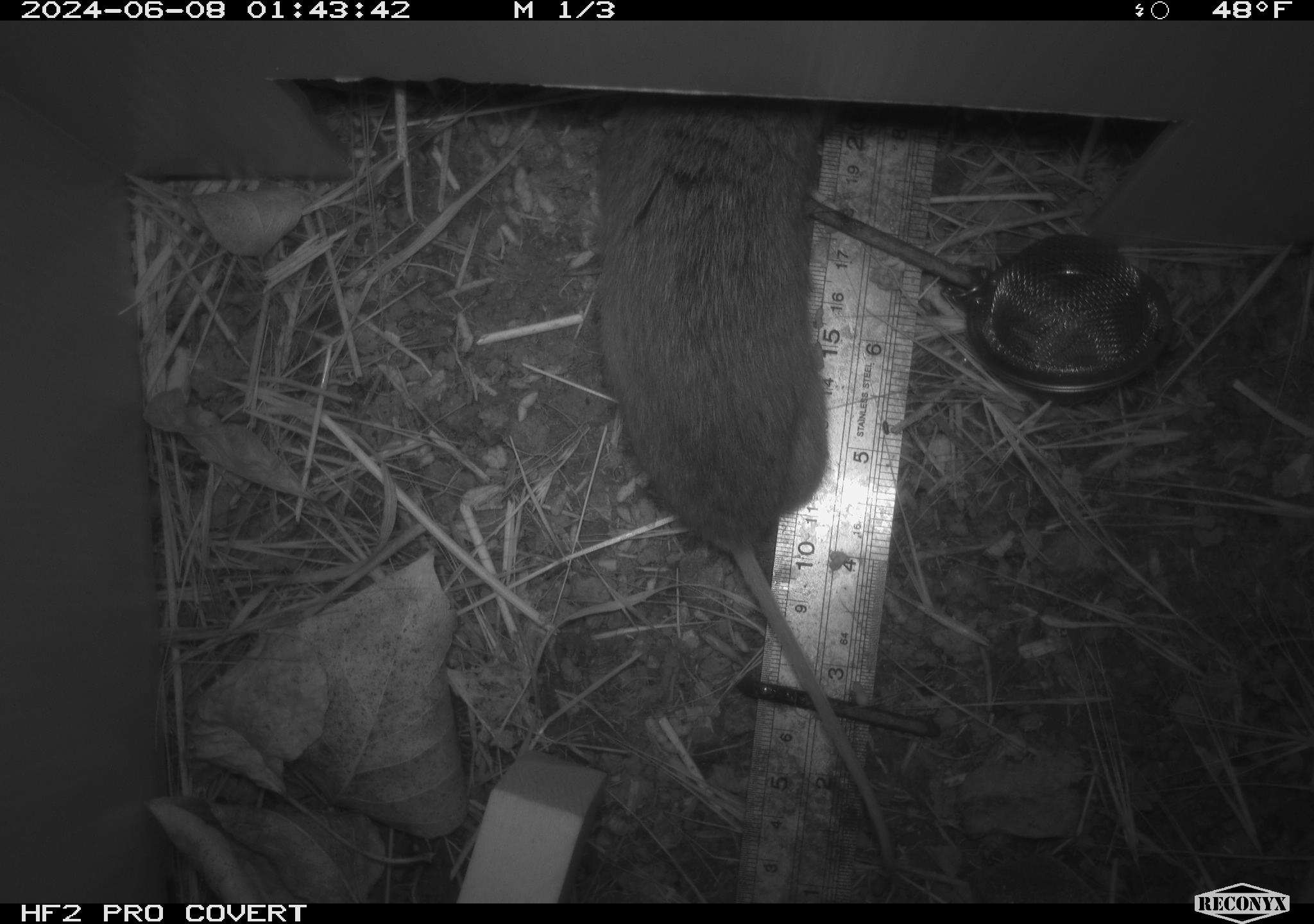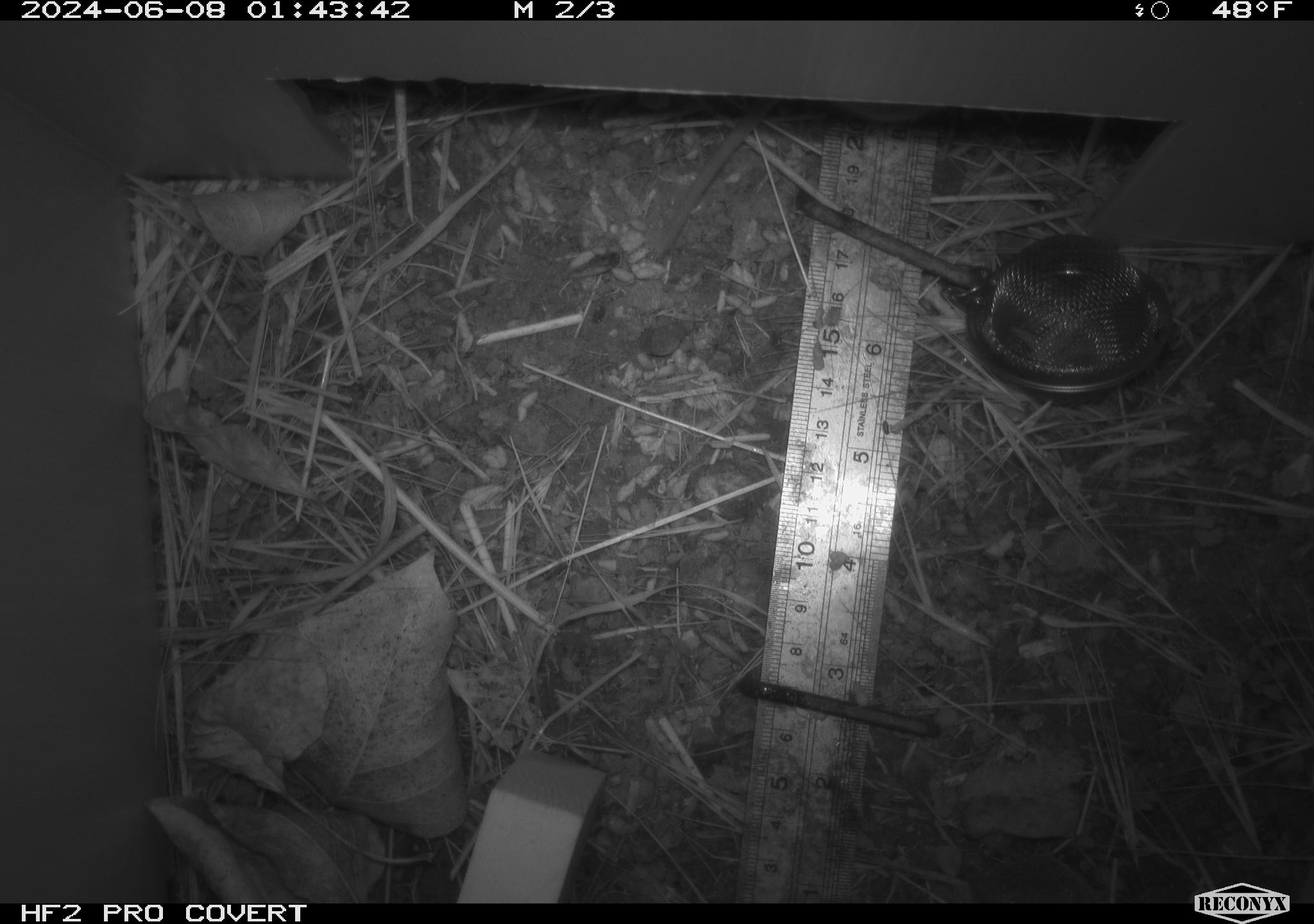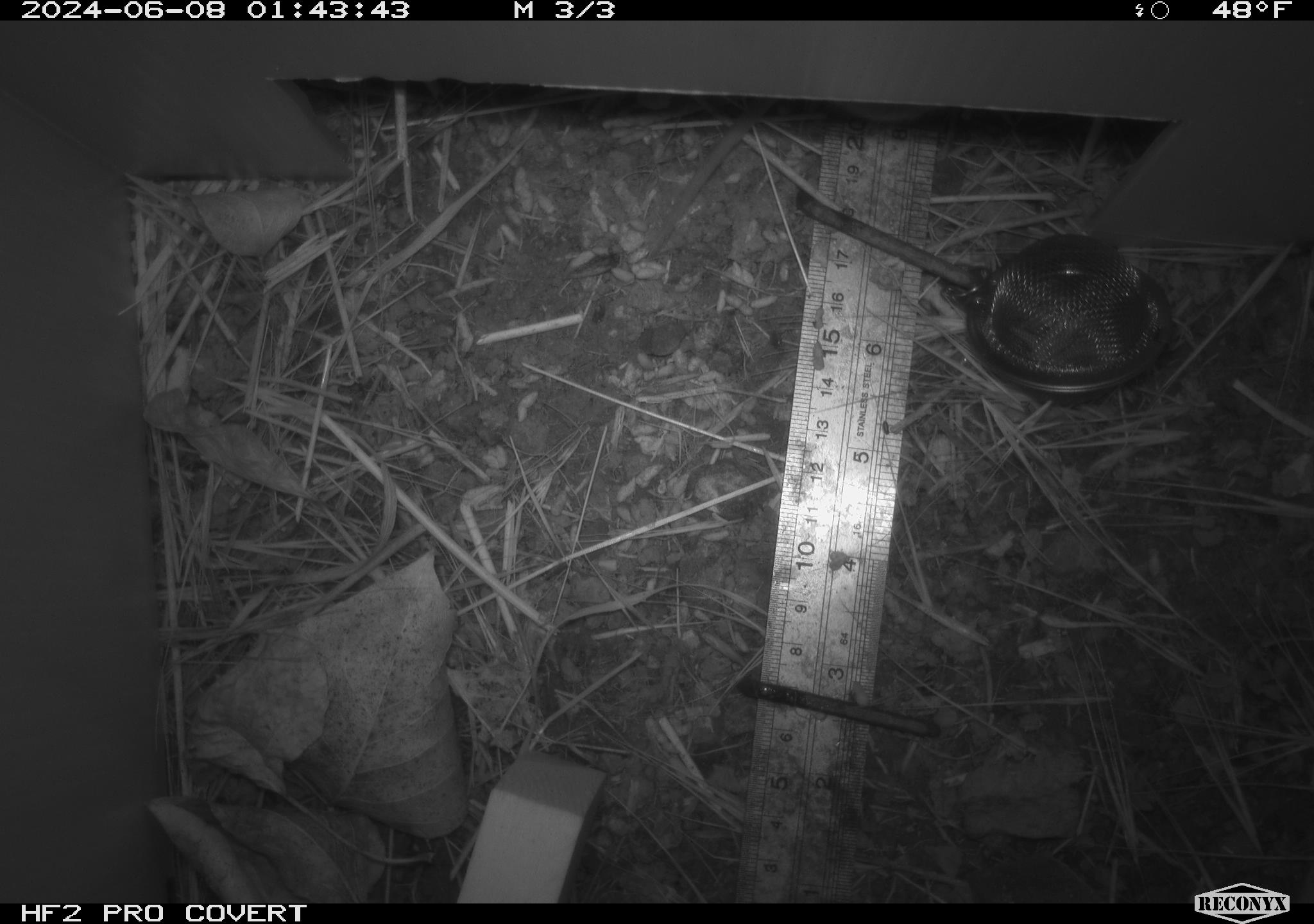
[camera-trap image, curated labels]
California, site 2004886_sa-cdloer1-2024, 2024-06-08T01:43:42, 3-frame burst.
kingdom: Animalia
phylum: Chordata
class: Mammalia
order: Rodentia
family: Cricetidae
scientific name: Arvicolinae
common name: voles, lemmings, and muskrats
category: arvicolinae subfamily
Arvicolinae subfamily (voles, lemmings, and muskrats) (Arvicolinae).